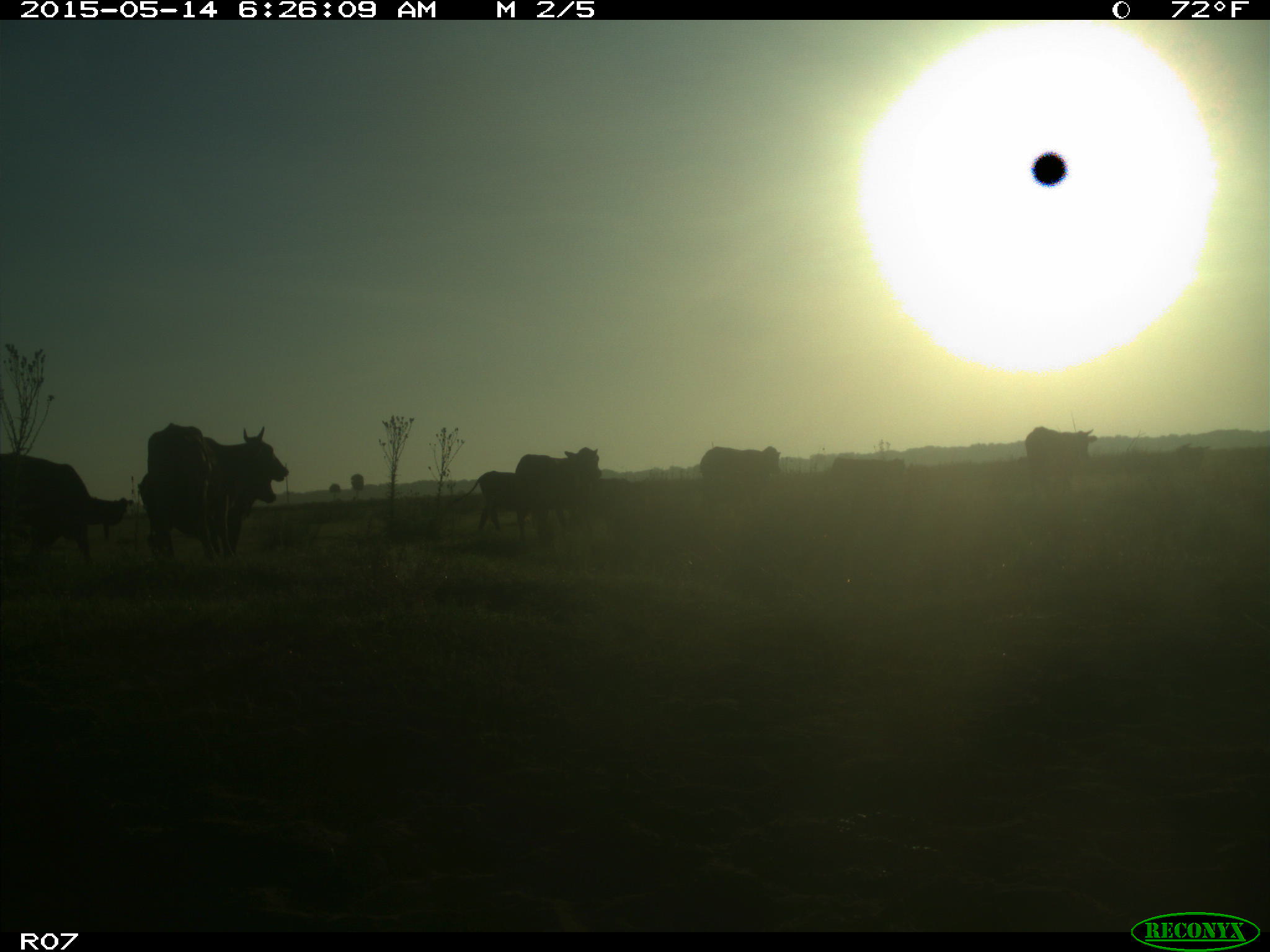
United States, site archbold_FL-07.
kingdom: Animalia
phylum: Chordata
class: Mammalia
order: Artiodactyla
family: Bovidae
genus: Bos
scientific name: Bos taurus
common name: domestic cow